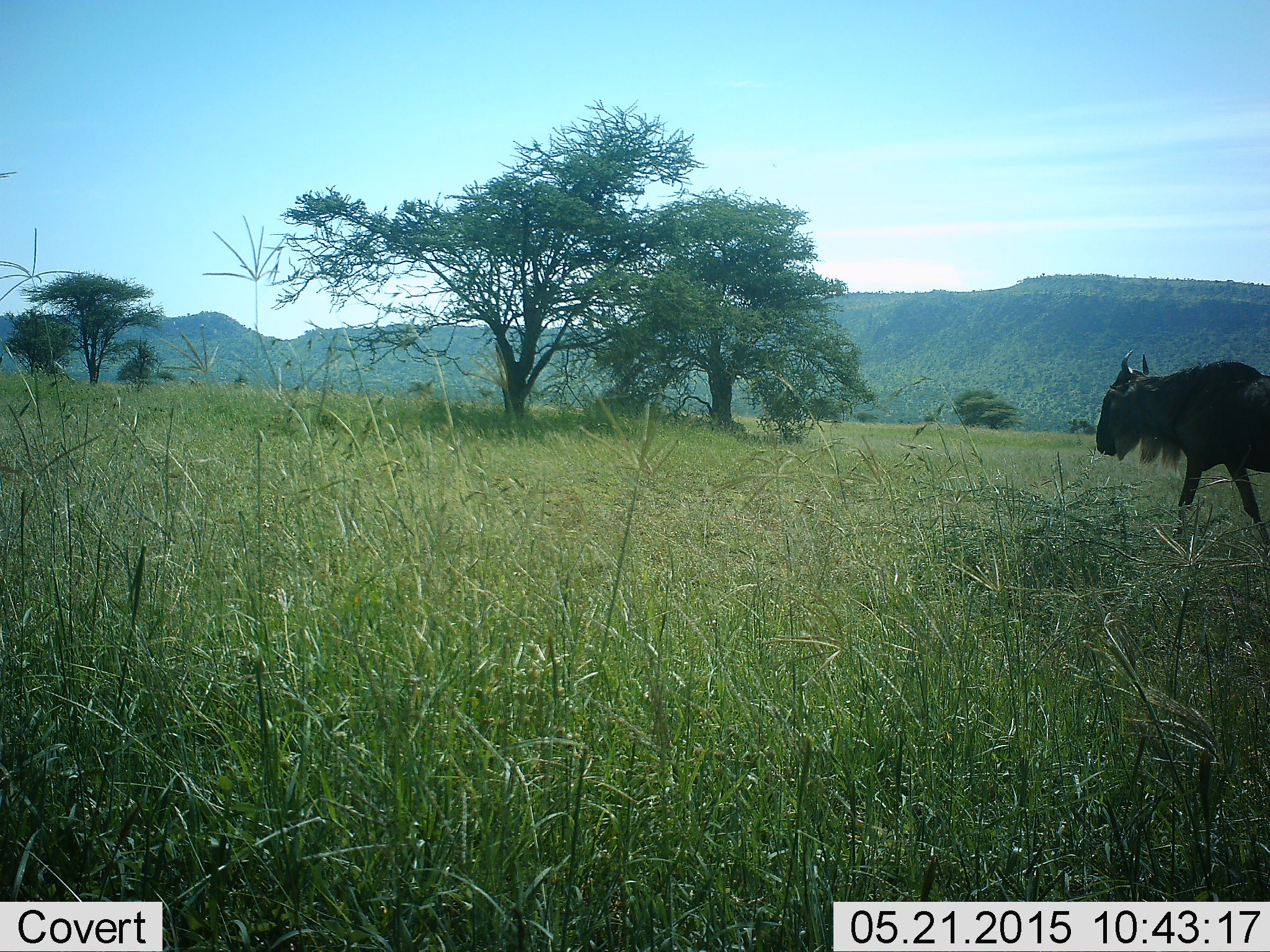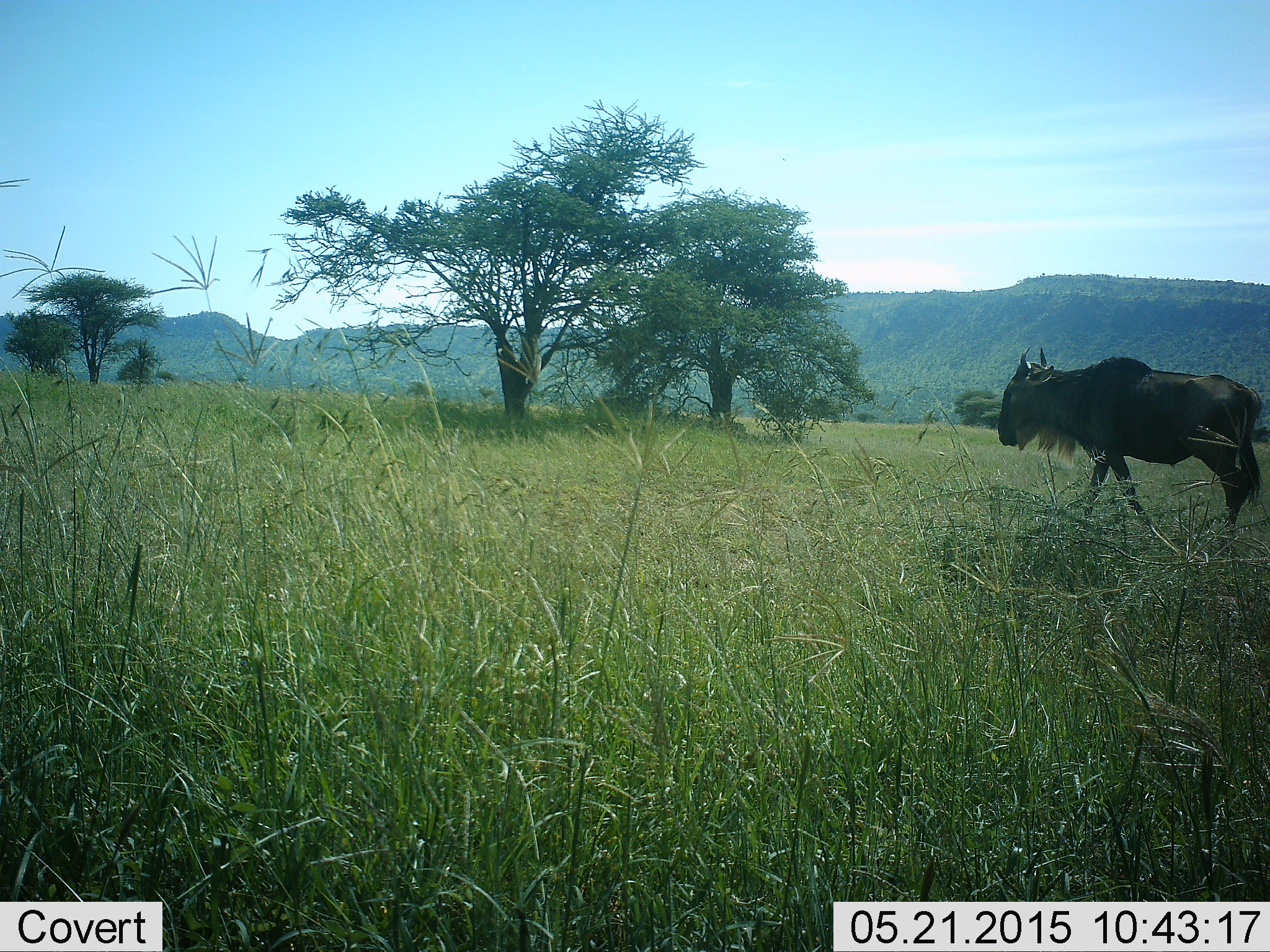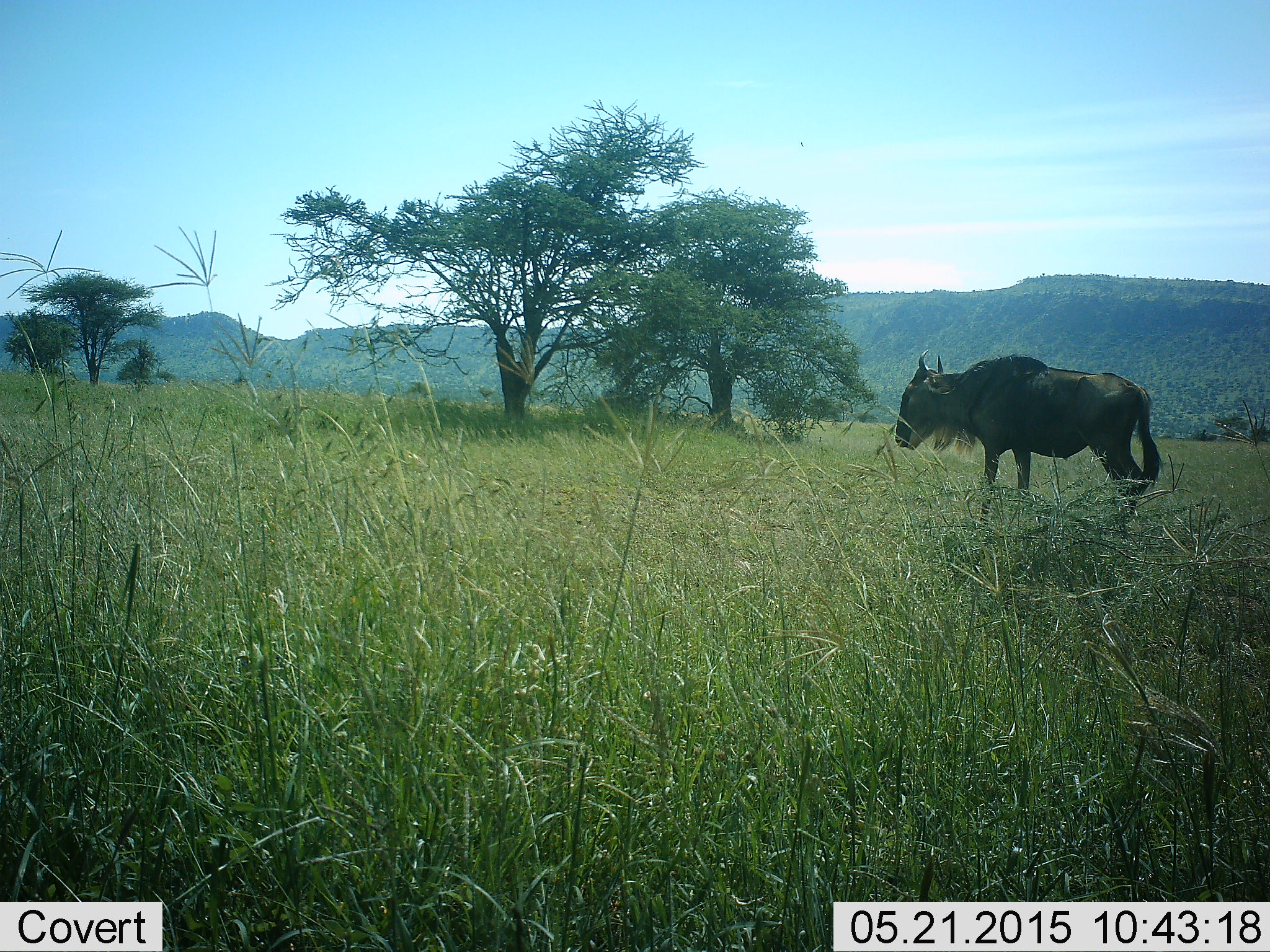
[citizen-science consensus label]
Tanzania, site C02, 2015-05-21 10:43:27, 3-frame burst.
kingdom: Animalia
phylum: Chordata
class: Mammalia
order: Artiodactyla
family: Bovidae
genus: Connochaetes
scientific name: Connochaetes taurinus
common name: blue wildebeest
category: wildebeest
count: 1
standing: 0%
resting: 0%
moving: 100%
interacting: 0%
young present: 0%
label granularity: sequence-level